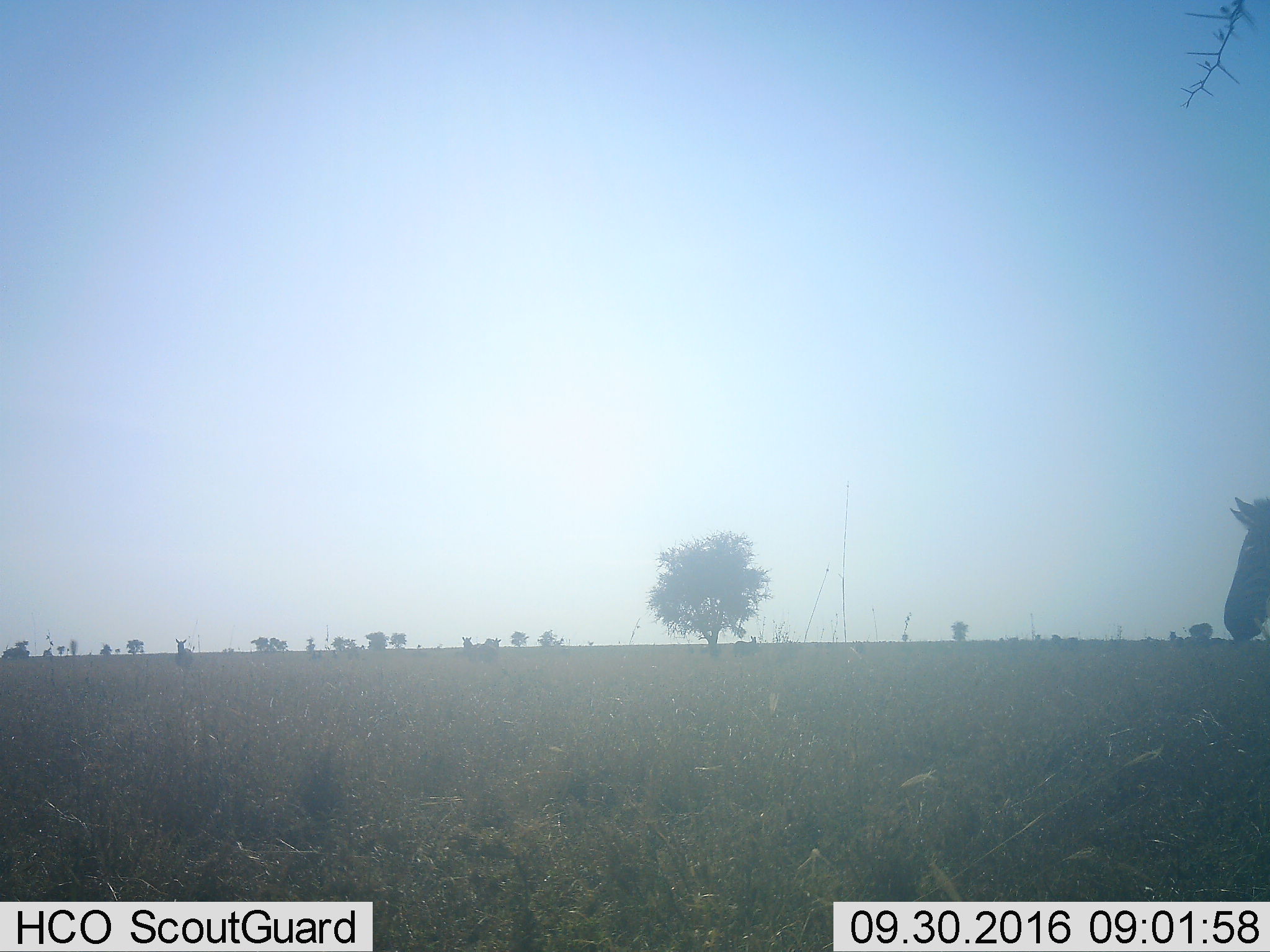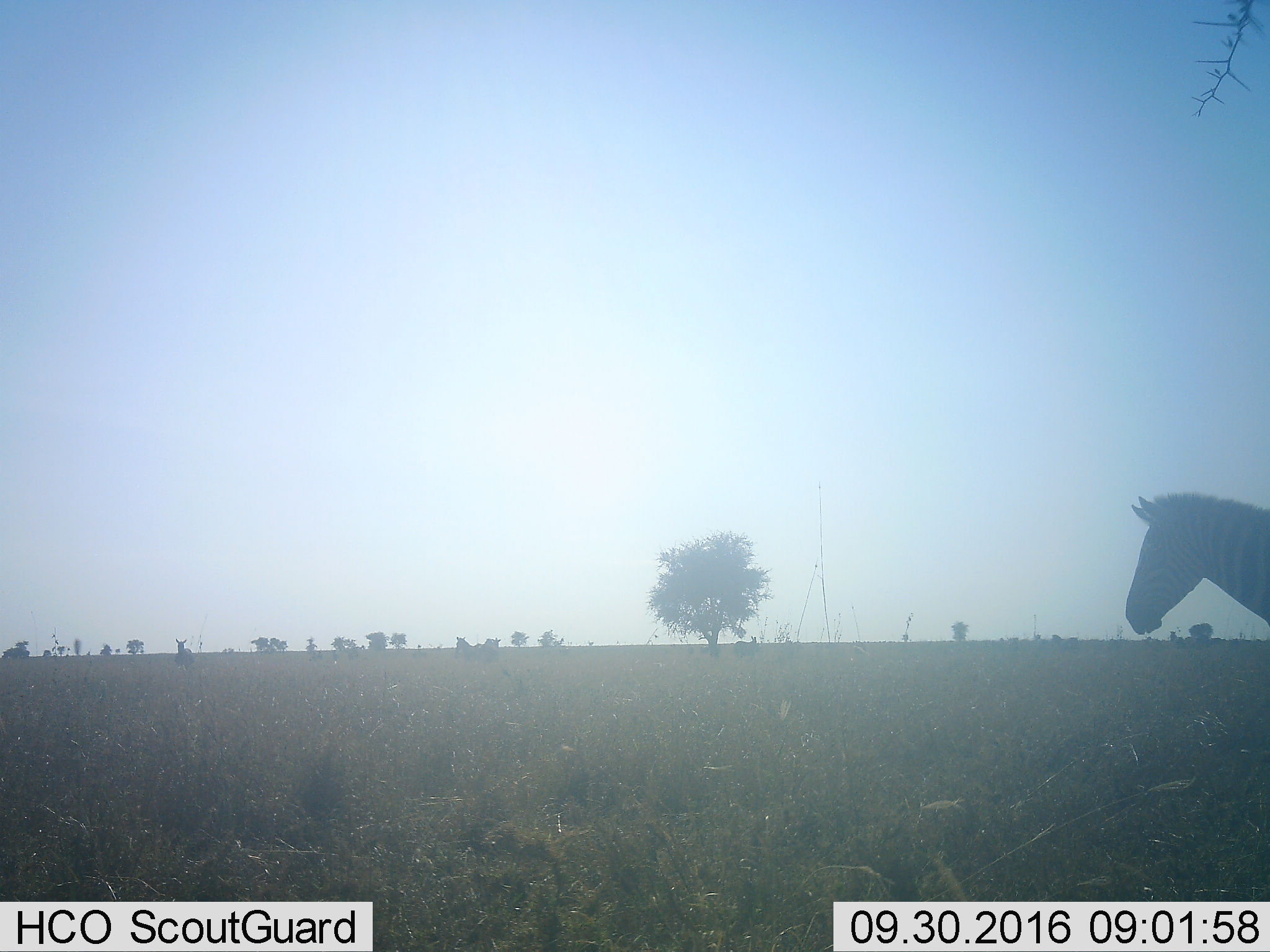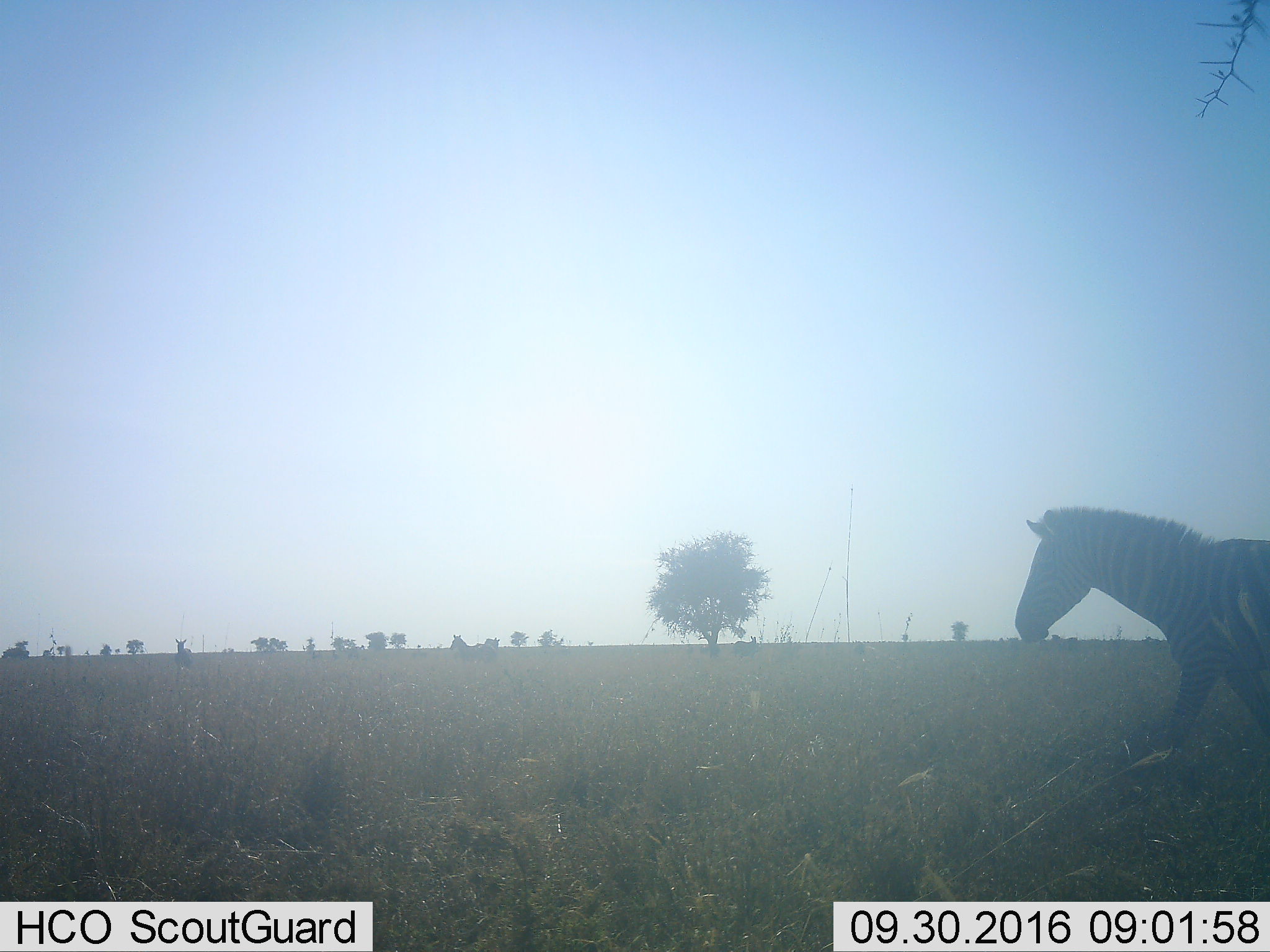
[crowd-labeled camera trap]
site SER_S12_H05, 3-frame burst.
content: unidentified animal